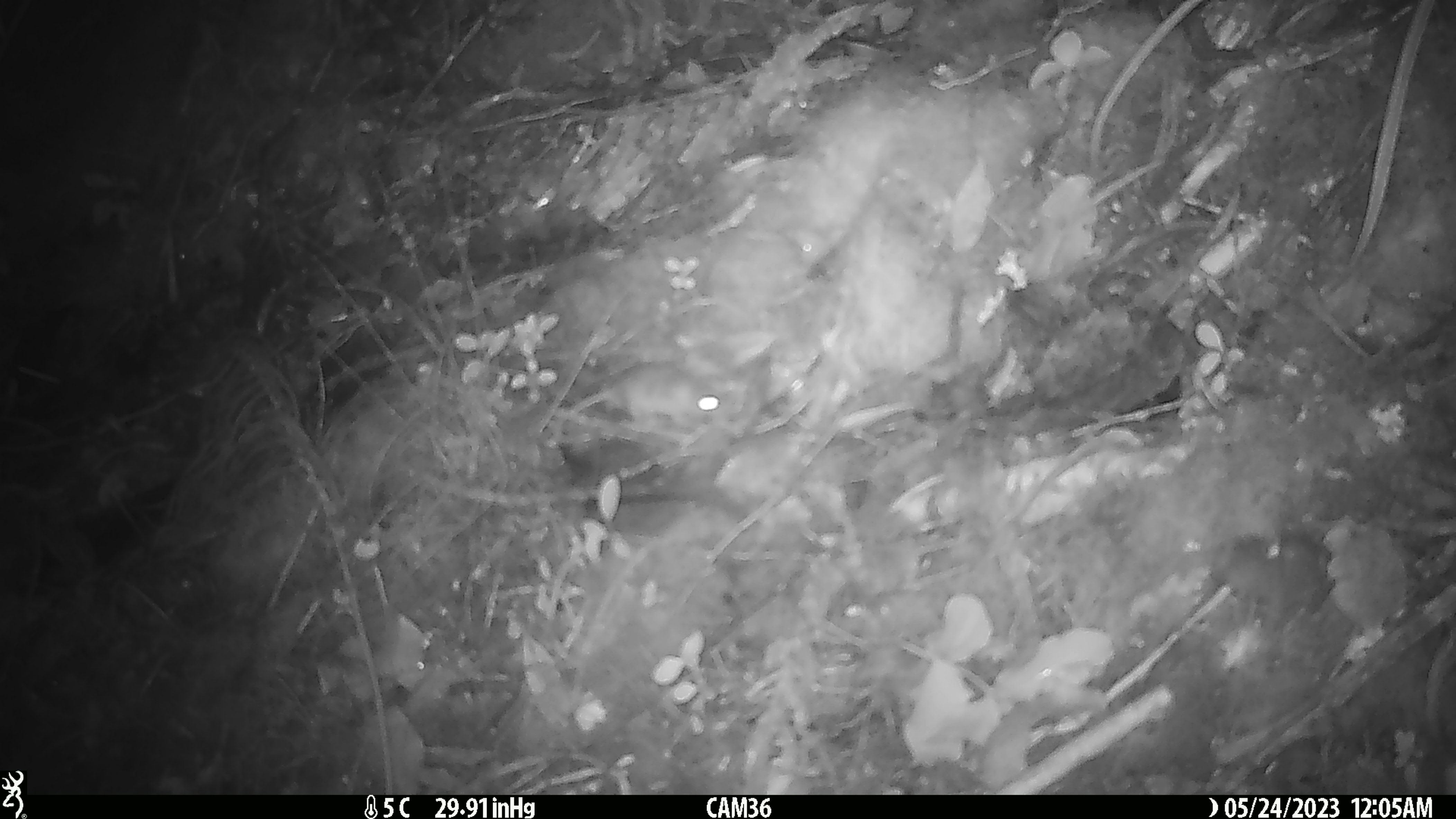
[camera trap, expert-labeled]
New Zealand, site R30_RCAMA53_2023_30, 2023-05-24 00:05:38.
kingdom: Animalia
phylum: Chordata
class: Mammalia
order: Rodentia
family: Muridae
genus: Mus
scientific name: Mus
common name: mouse